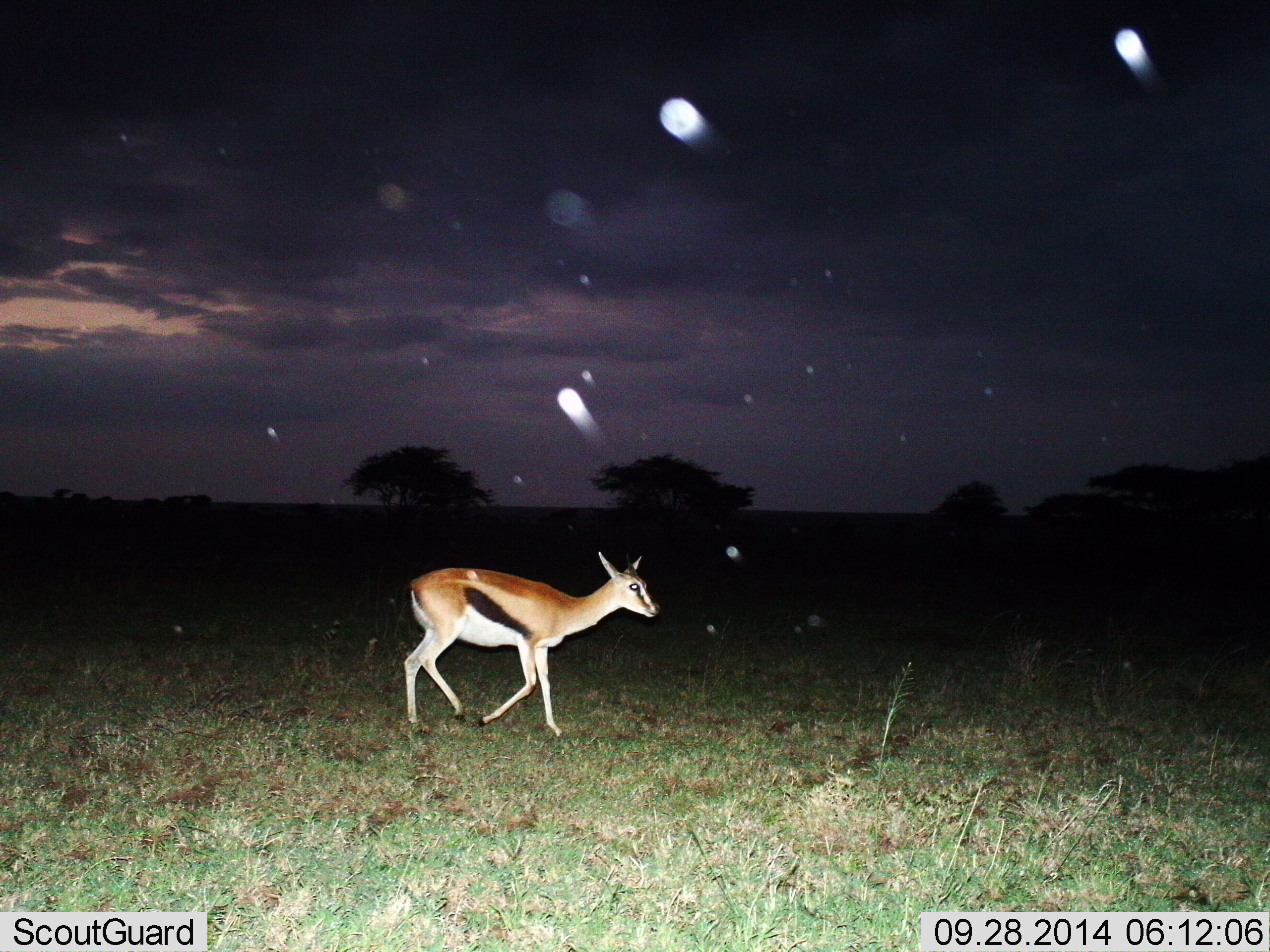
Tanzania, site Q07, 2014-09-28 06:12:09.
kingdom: Animalia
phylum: Chordata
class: Mammalia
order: Artiodactyla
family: Bovidae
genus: Eudorcas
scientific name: Eudorcas thomsonii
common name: thomson's gazelle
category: gazellethomsons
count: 1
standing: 0%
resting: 0%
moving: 100%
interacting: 0%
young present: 0%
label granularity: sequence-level